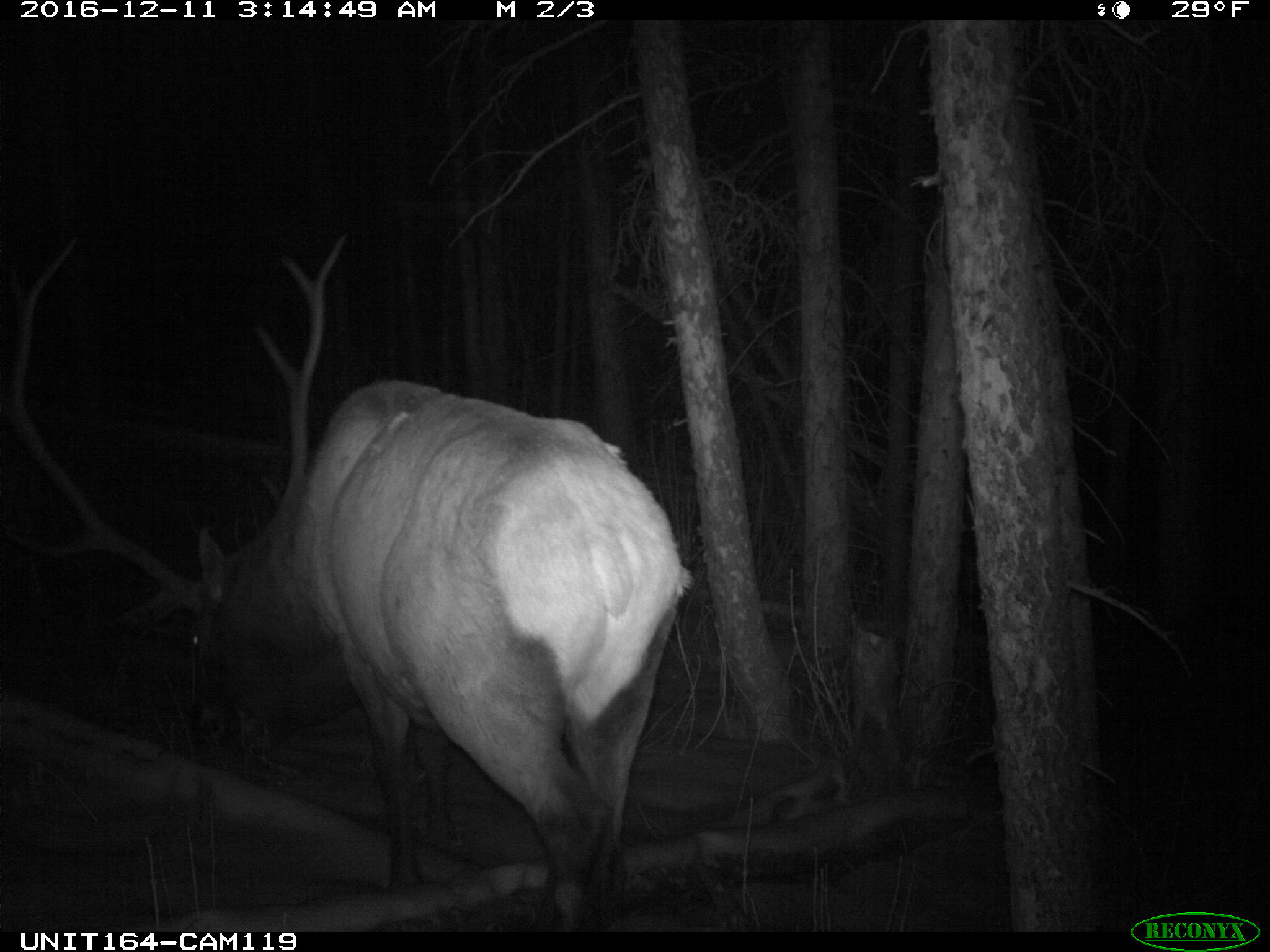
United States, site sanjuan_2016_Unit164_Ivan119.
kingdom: Animalia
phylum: Chordata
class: Mammalia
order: Artiodactyla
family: Cervidae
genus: Cervus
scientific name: Cervus elaphus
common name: red deer